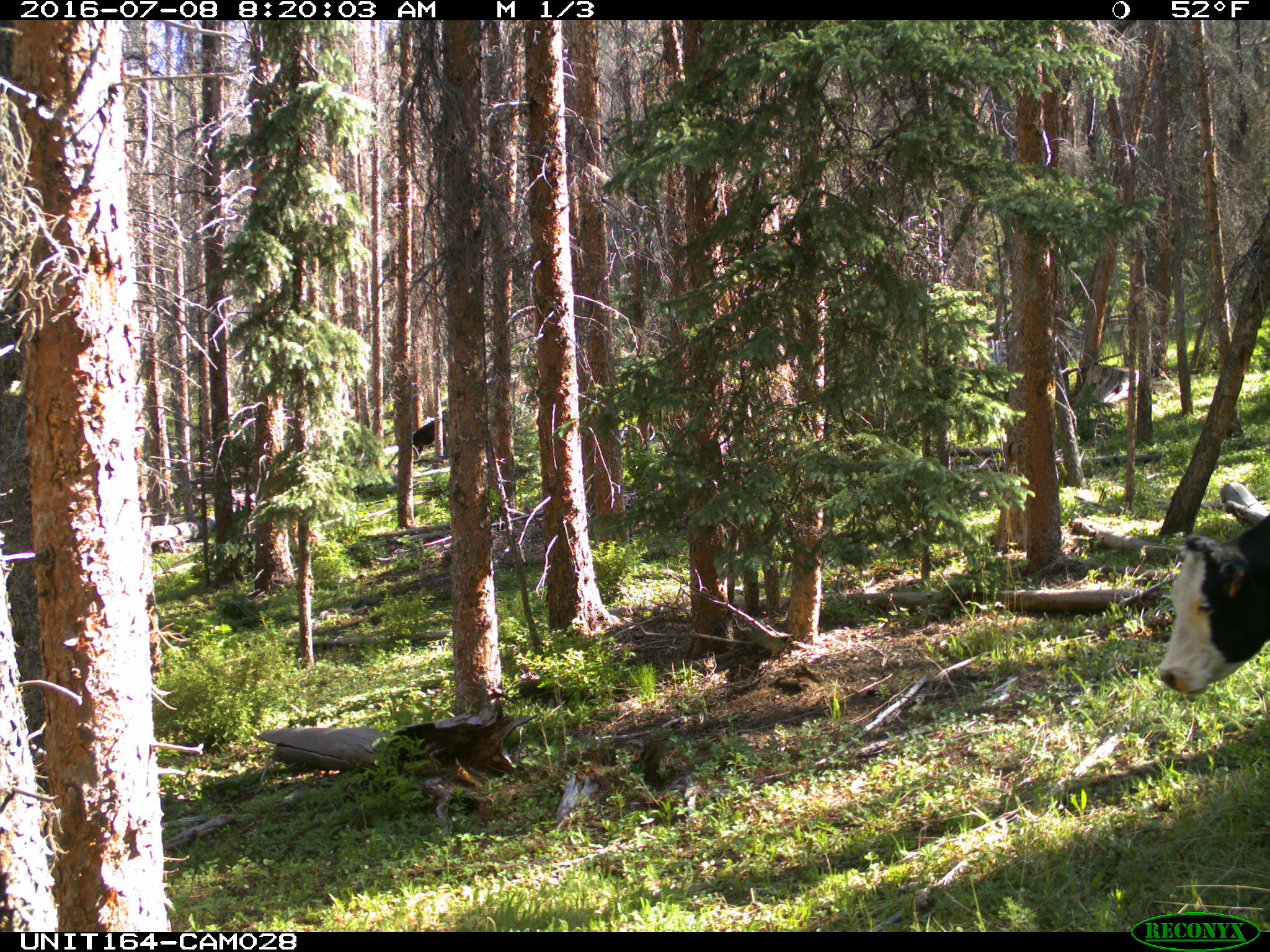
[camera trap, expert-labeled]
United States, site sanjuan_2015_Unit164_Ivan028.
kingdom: Animalia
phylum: Chordata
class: Mammalia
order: Artiodactyla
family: Bovidae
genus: Bos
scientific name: Bos taurus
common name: domestic cow